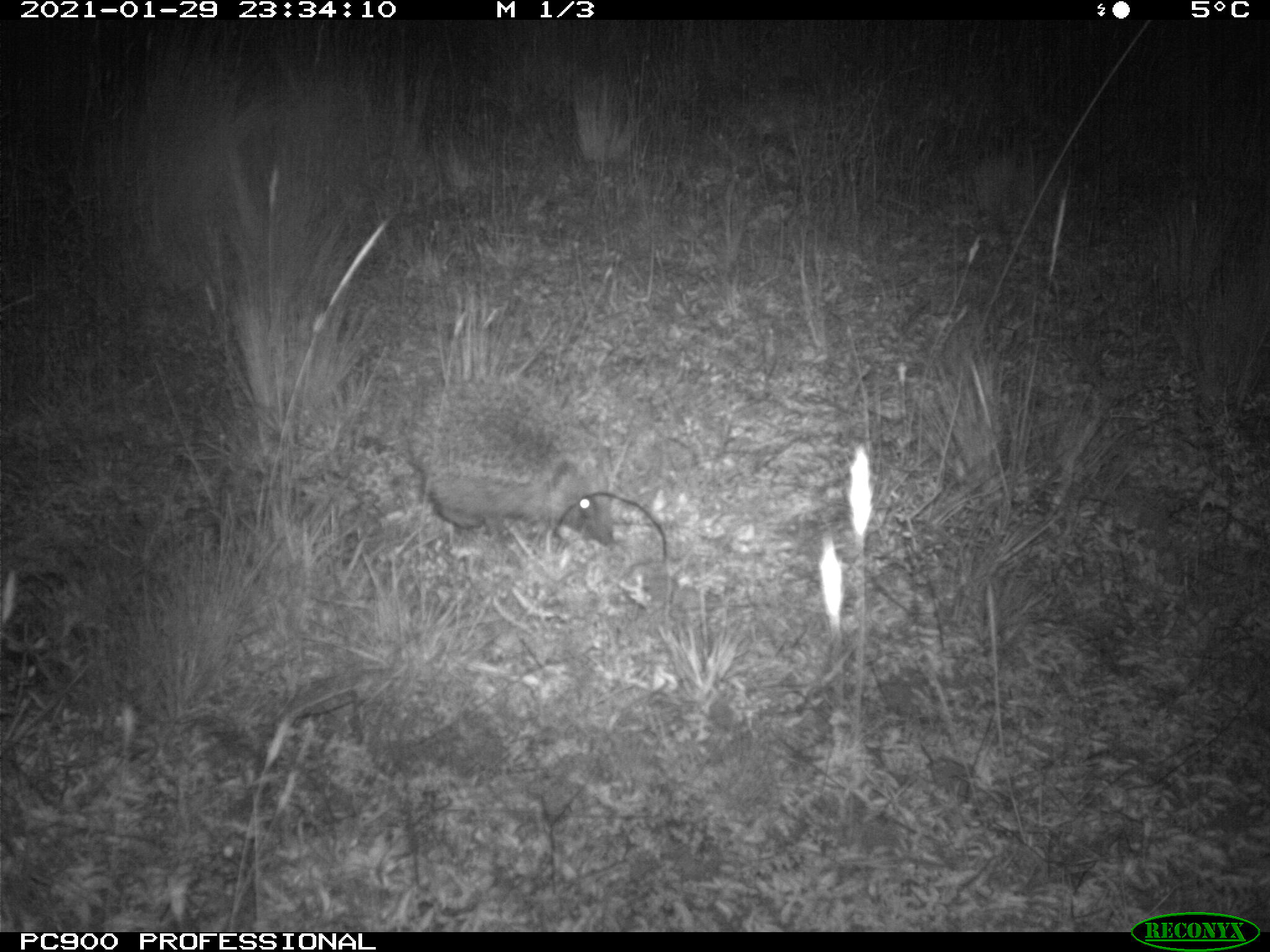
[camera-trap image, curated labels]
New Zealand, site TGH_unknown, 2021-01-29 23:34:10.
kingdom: Animalia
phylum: Chordata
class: Mammalia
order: Eulipotyphla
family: Erinaceidae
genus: Erinaceus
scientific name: Erinaceus europaeus europaeus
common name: european hedgehog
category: hedgehog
Hedgehog (european hedgehog) (Erinaceus europaeus europaeus).